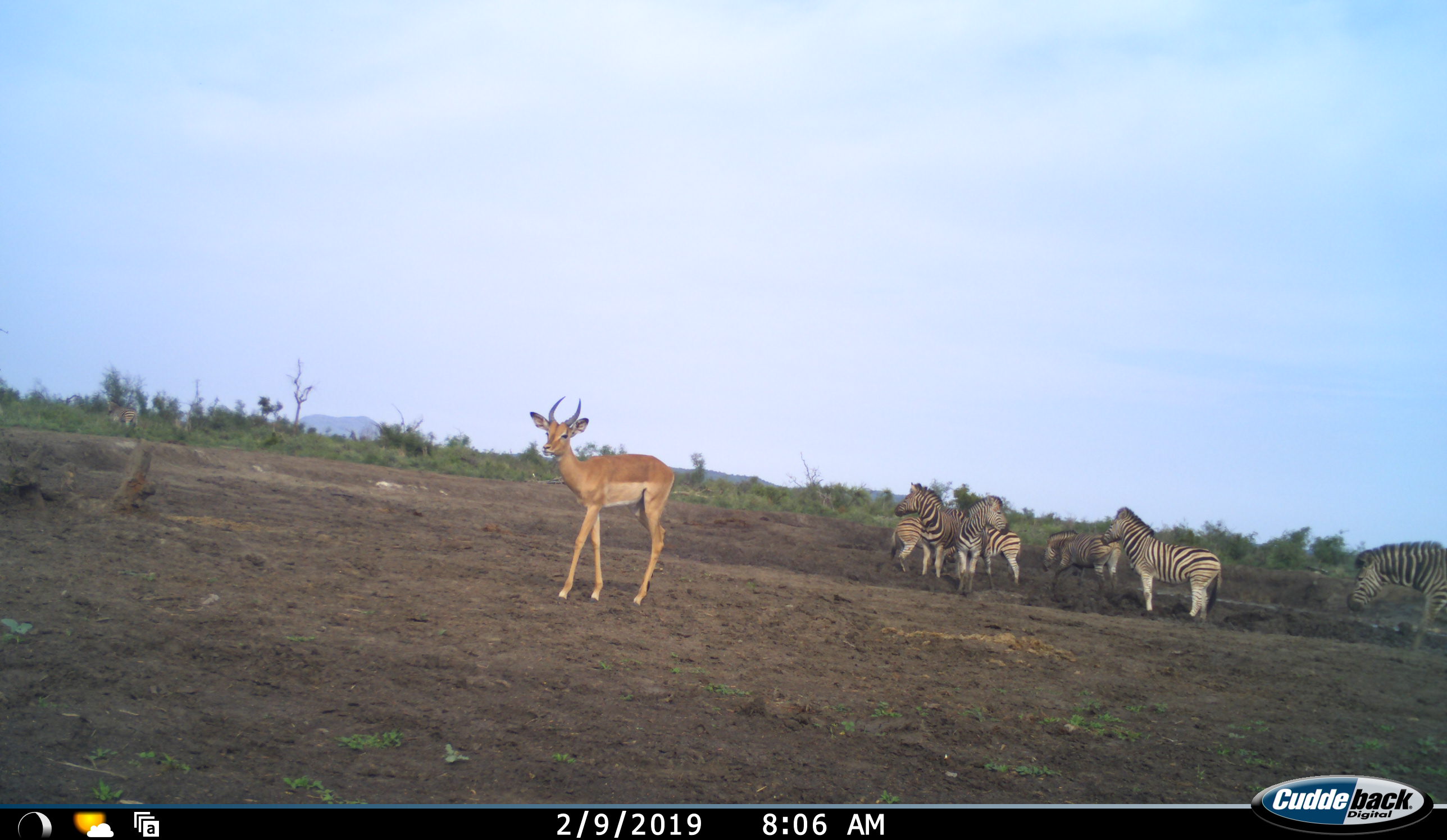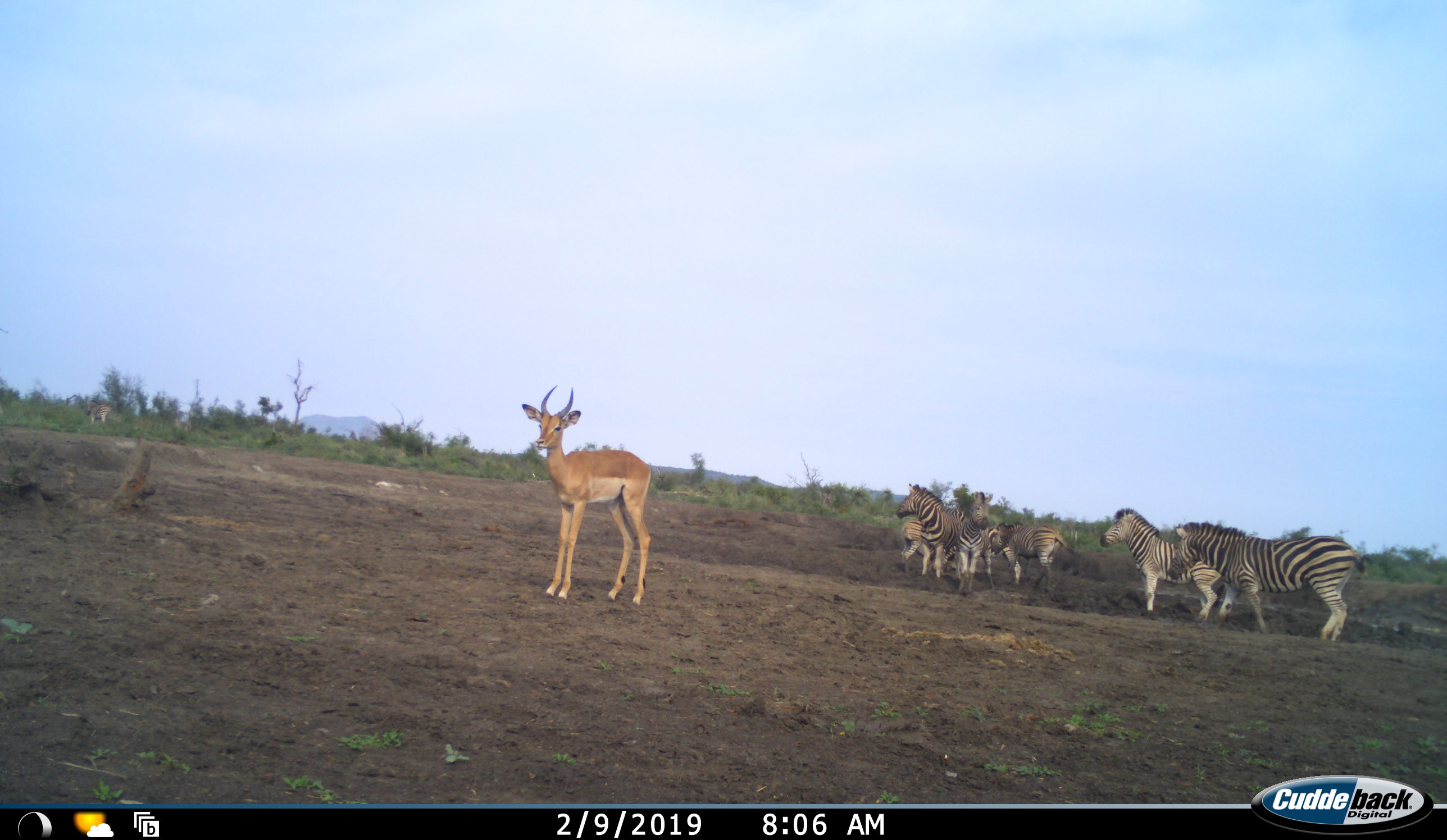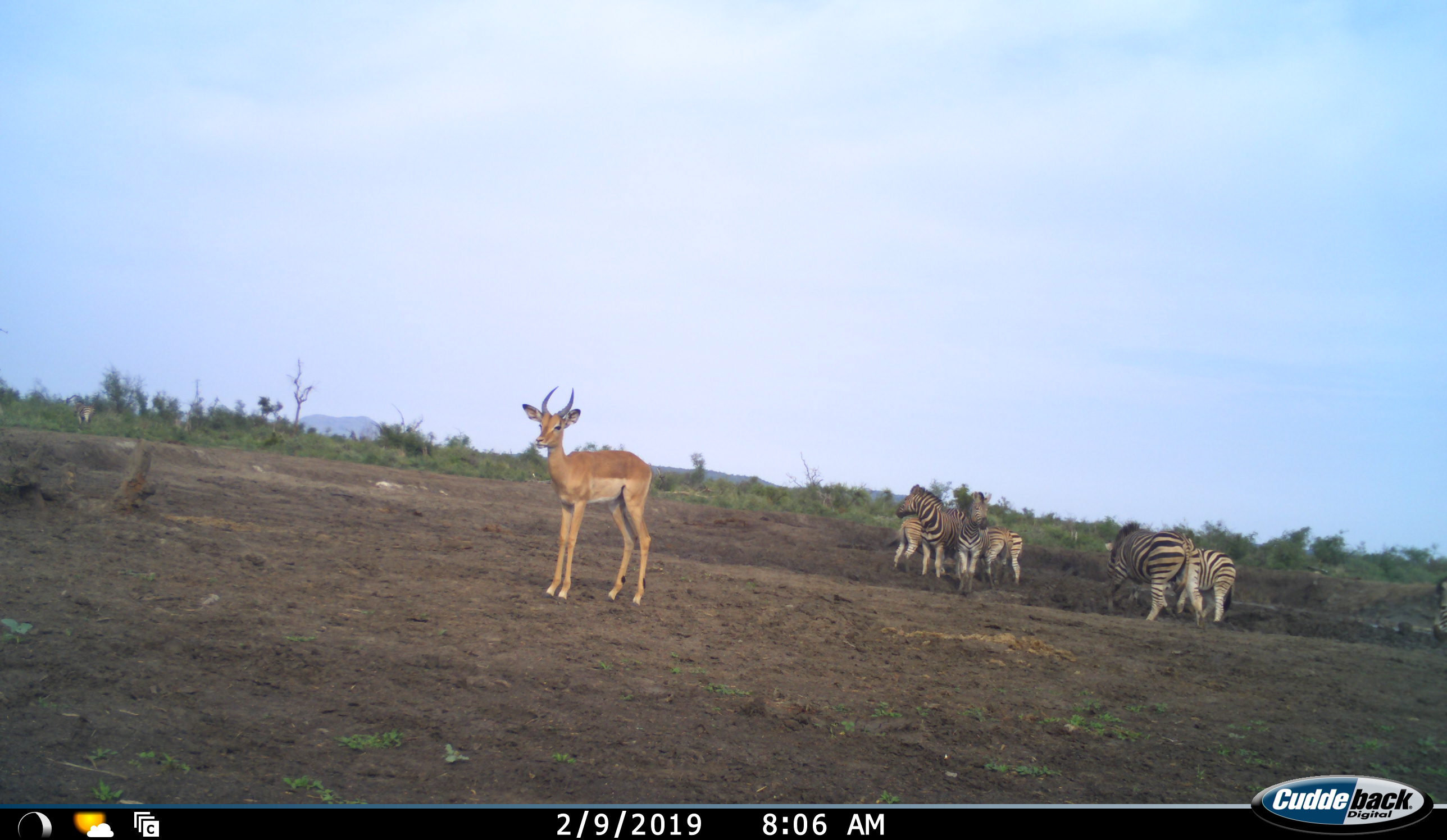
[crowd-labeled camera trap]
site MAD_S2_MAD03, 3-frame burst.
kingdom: Animalia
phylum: Chordata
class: Mammalia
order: Artiodactyla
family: Bovidae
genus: Aepyceros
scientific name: Aepyceros melampus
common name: impala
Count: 1.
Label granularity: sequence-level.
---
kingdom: Animalia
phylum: Chordata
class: Mammalia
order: Perissodactyla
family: Equidae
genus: Equus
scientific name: Equus quagga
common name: plains zebra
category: zebraplains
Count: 8.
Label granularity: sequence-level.